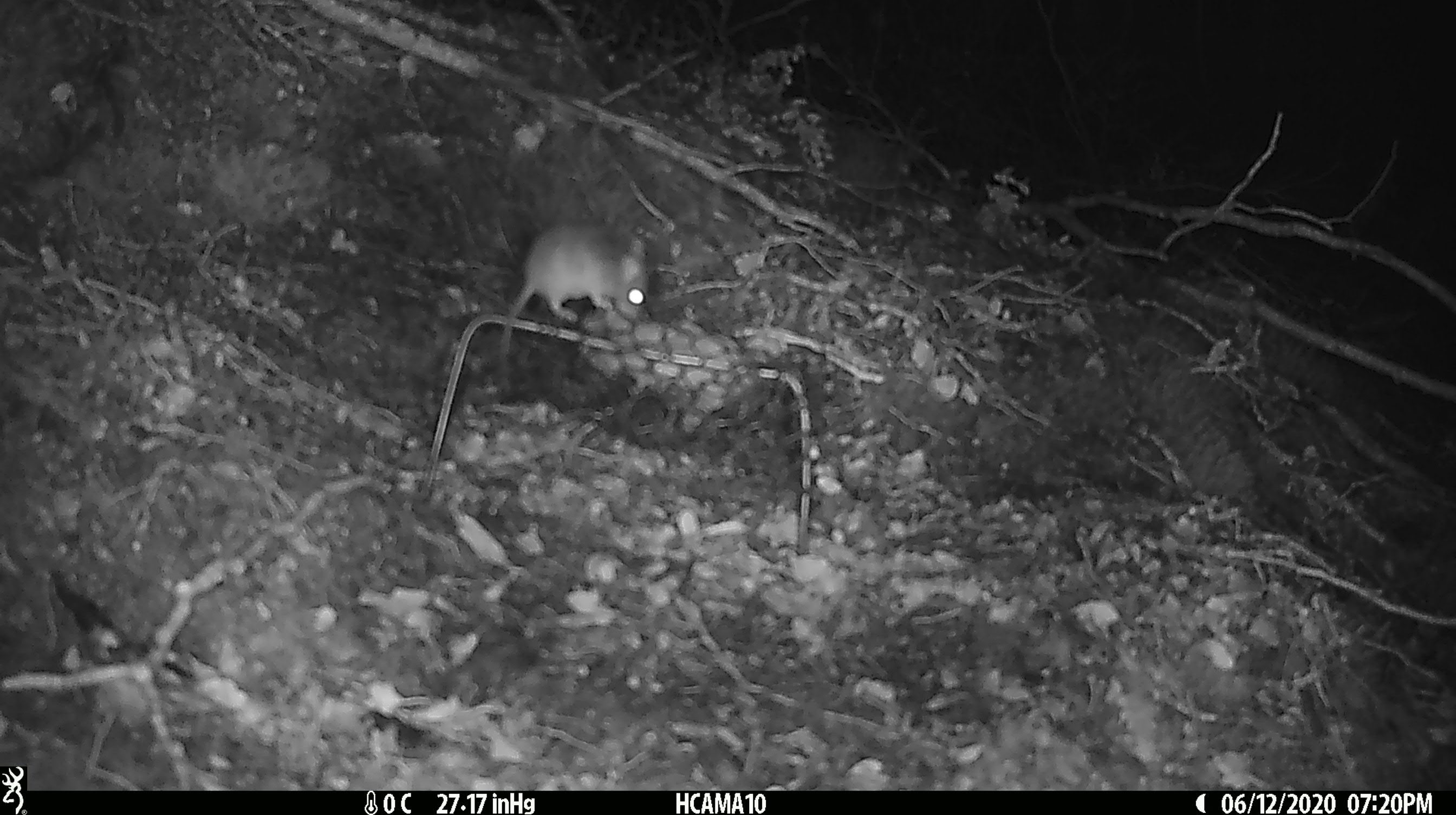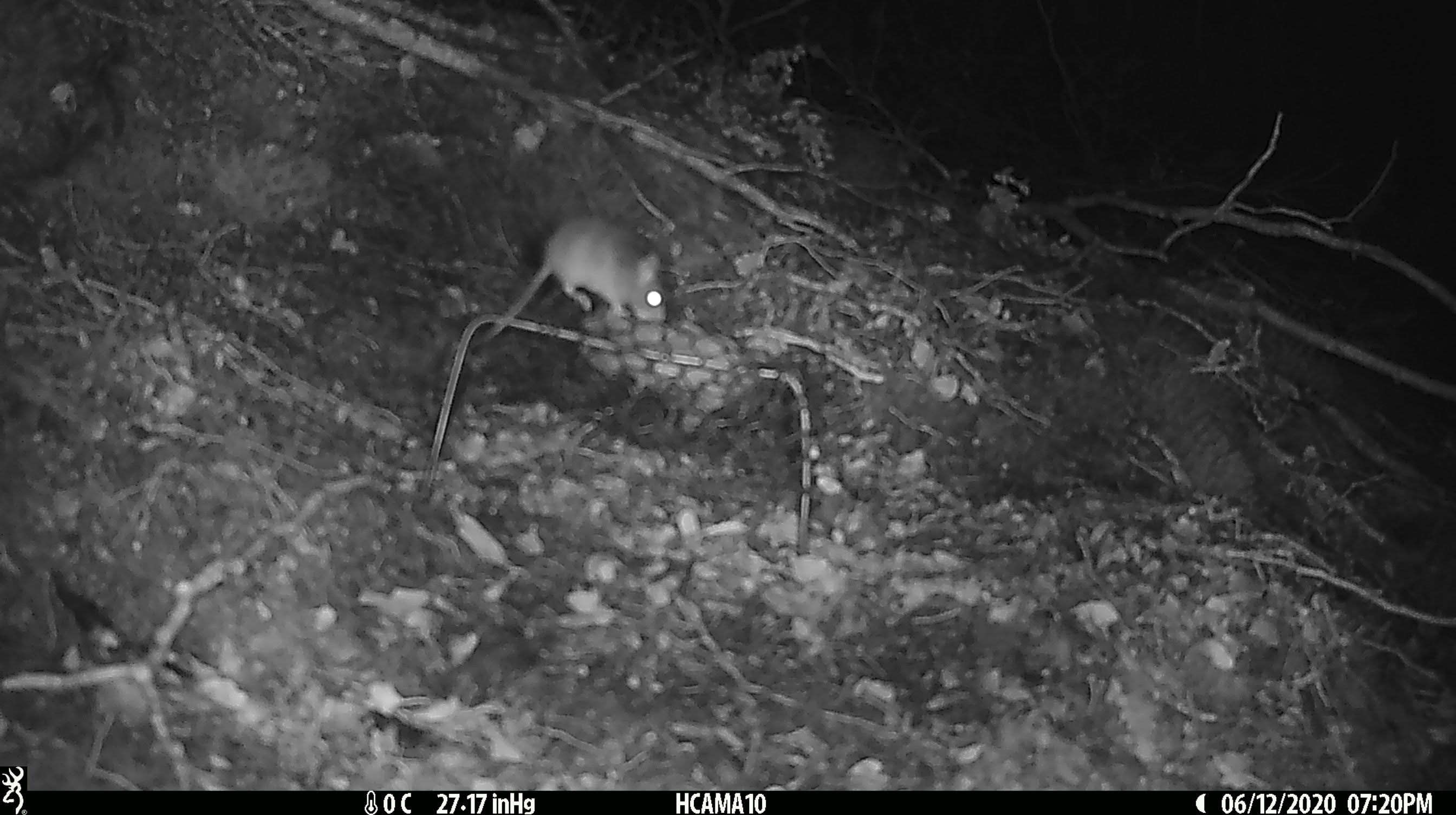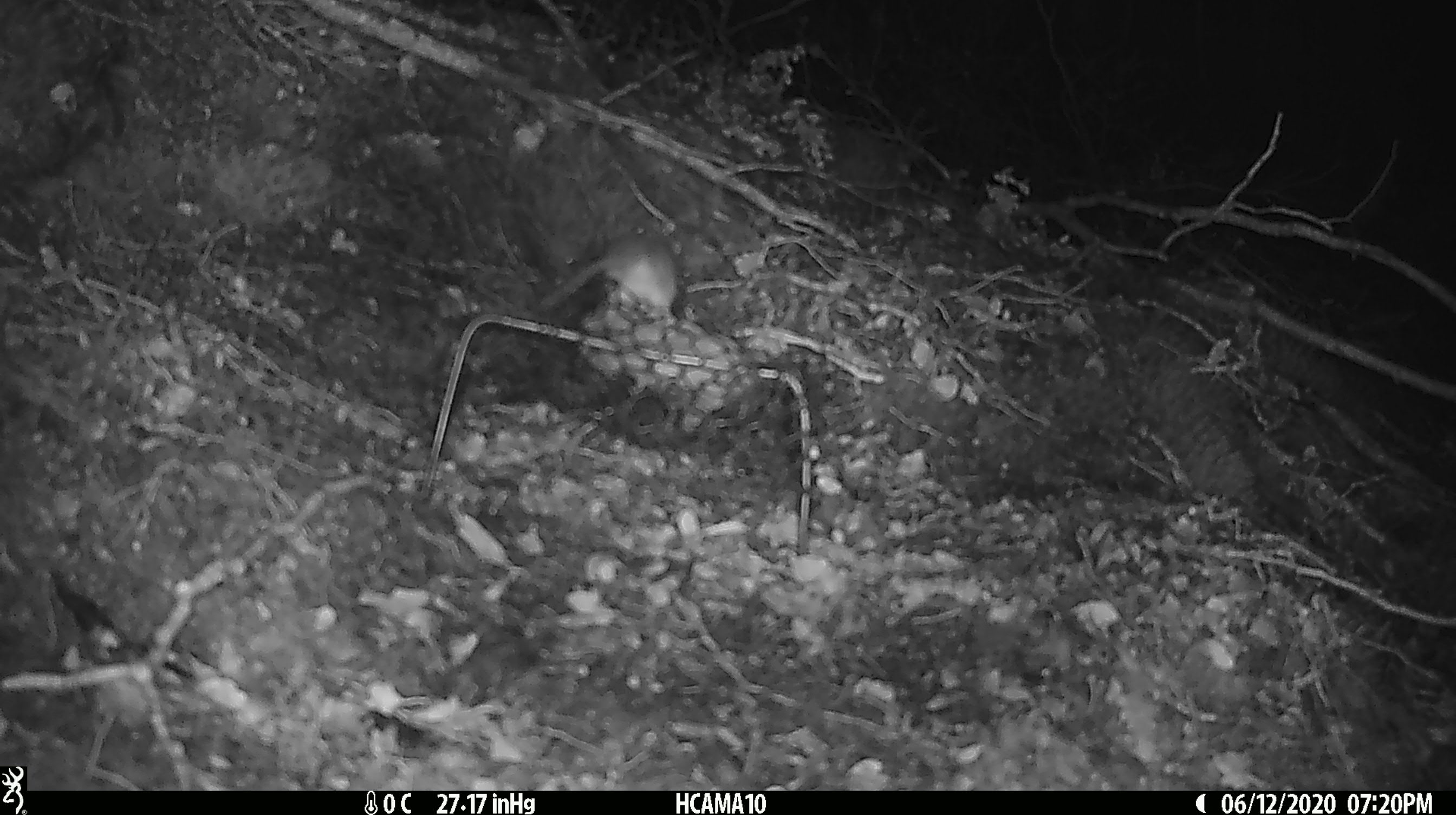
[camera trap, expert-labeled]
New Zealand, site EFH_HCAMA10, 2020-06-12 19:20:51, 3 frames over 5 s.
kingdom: Animalia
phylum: Chordata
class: Mammalia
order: Rodentia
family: Muridae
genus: Mus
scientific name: Mus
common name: mouse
Mouse (Mus).